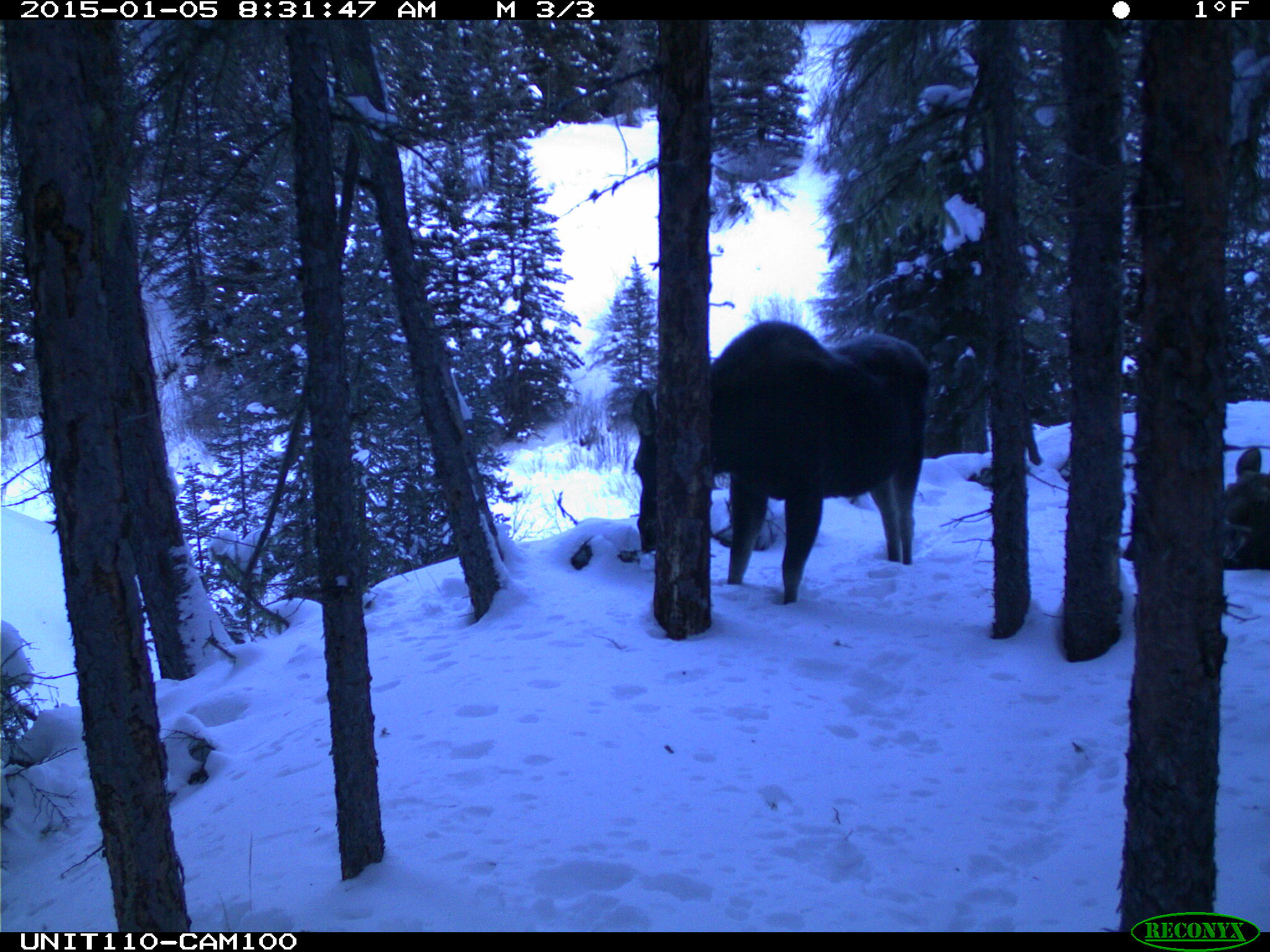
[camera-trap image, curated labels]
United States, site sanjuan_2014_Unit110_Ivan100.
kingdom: Animalia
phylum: Chordata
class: Mammalia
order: Artiodactyla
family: Cervidae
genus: Alces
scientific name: Alces alces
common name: moose